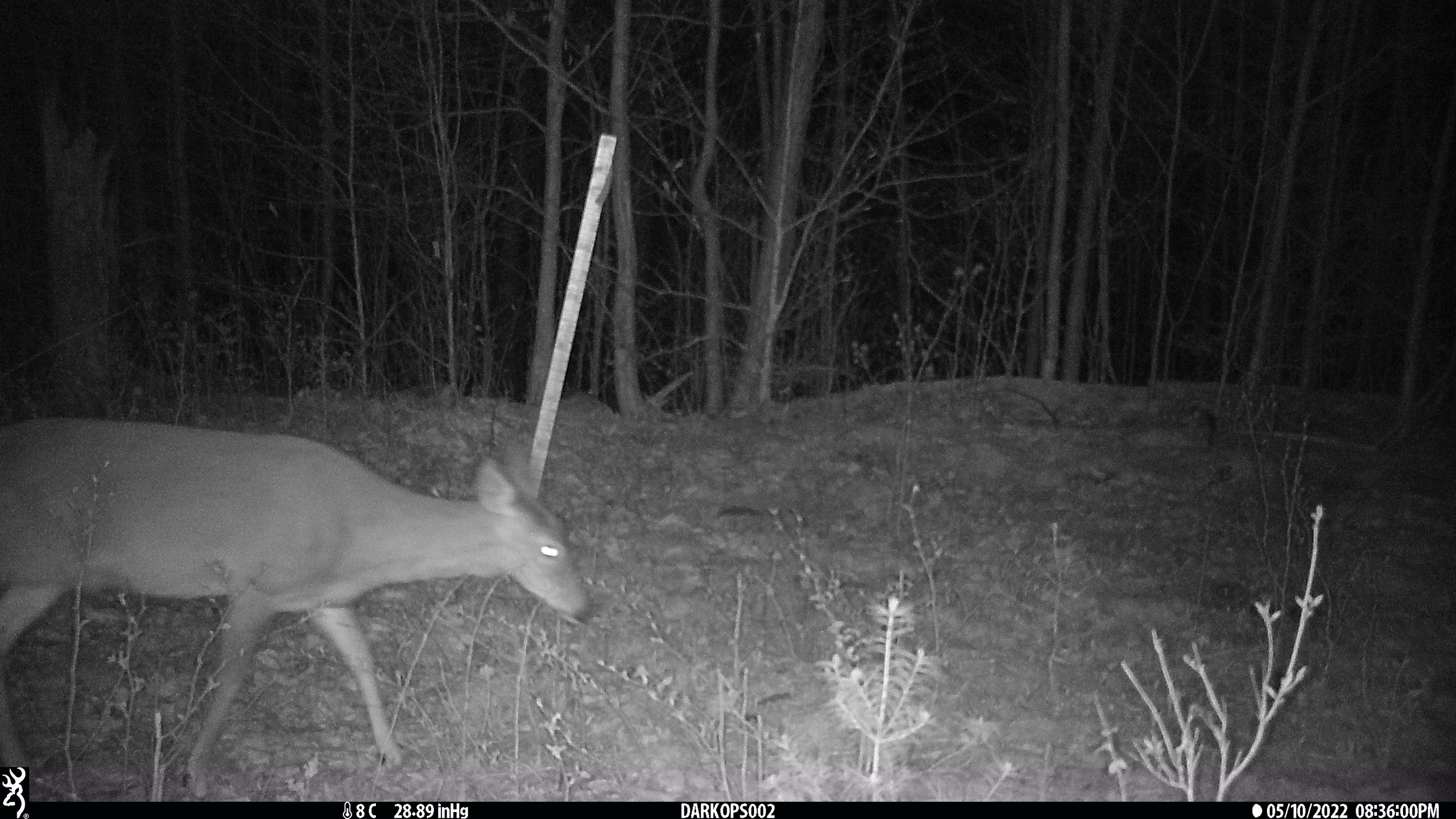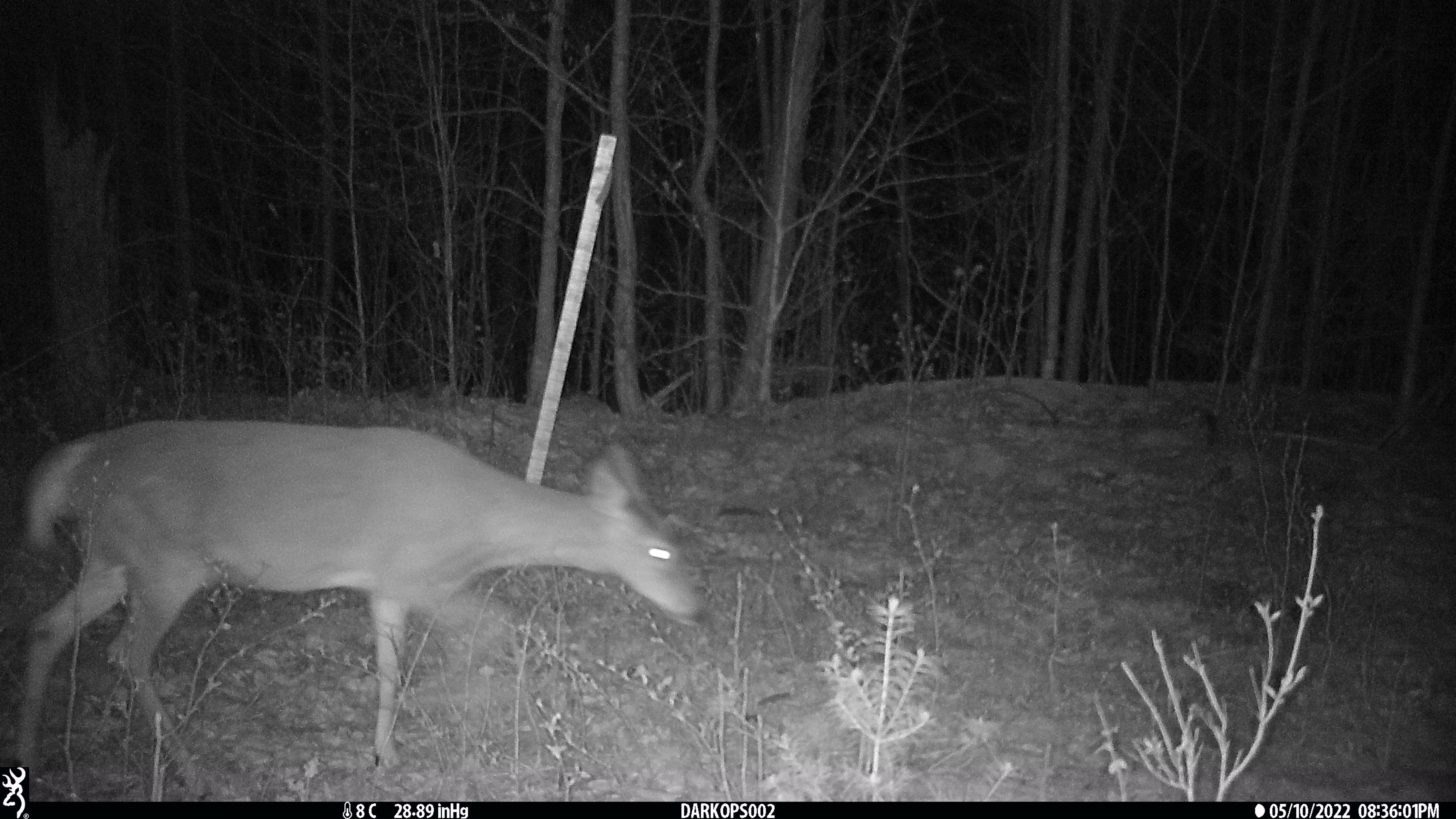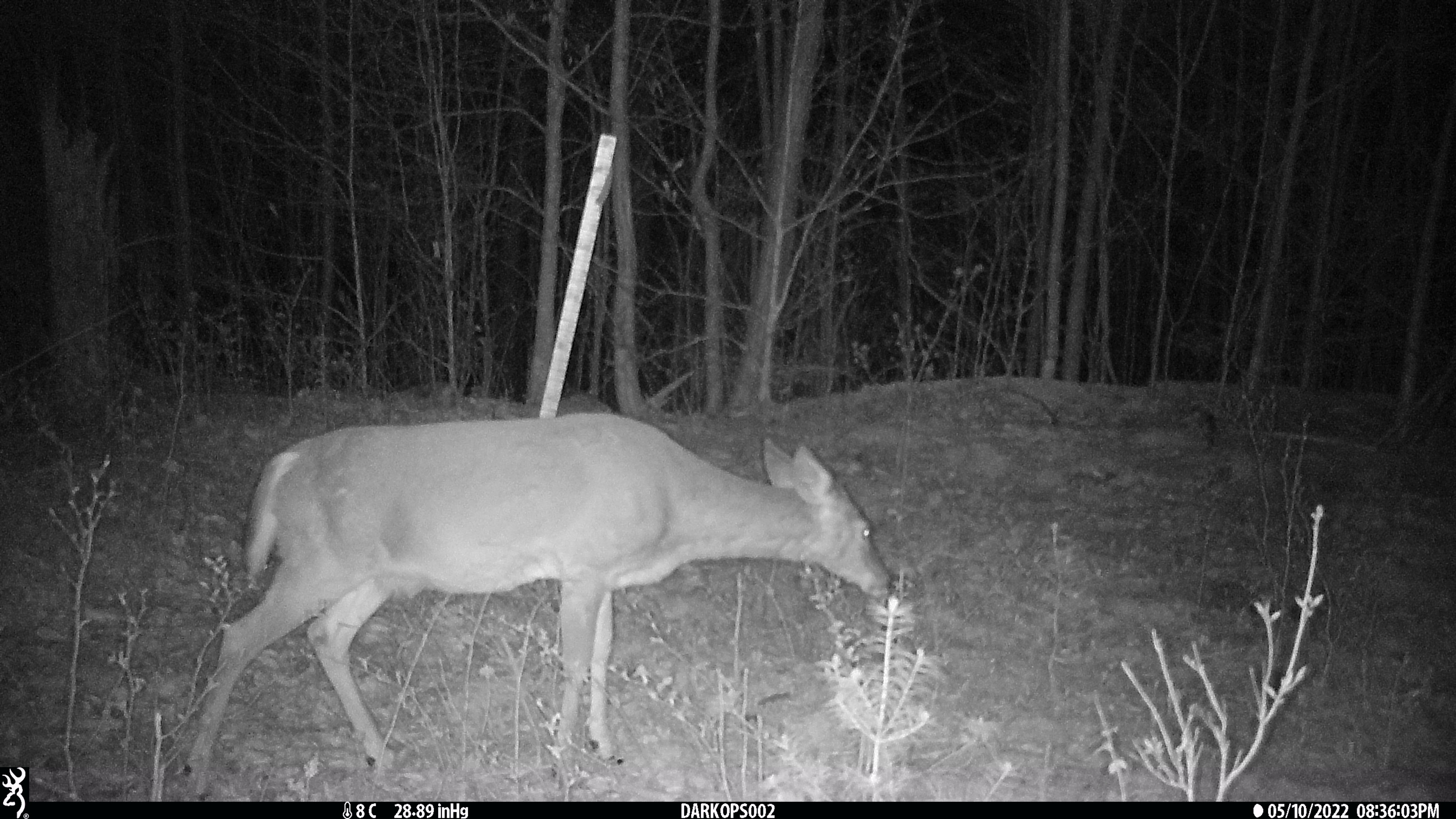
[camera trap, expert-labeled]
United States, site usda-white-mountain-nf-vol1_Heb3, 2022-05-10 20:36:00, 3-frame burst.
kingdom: Animalia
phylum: Chordata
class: Mammalia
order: Artiodactyla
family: Cervidae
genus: Odocoileus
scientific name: Odocoileus virginianus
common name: white-tailed deer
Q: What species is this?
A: White-tailed deer (Odocoileus virginianus).